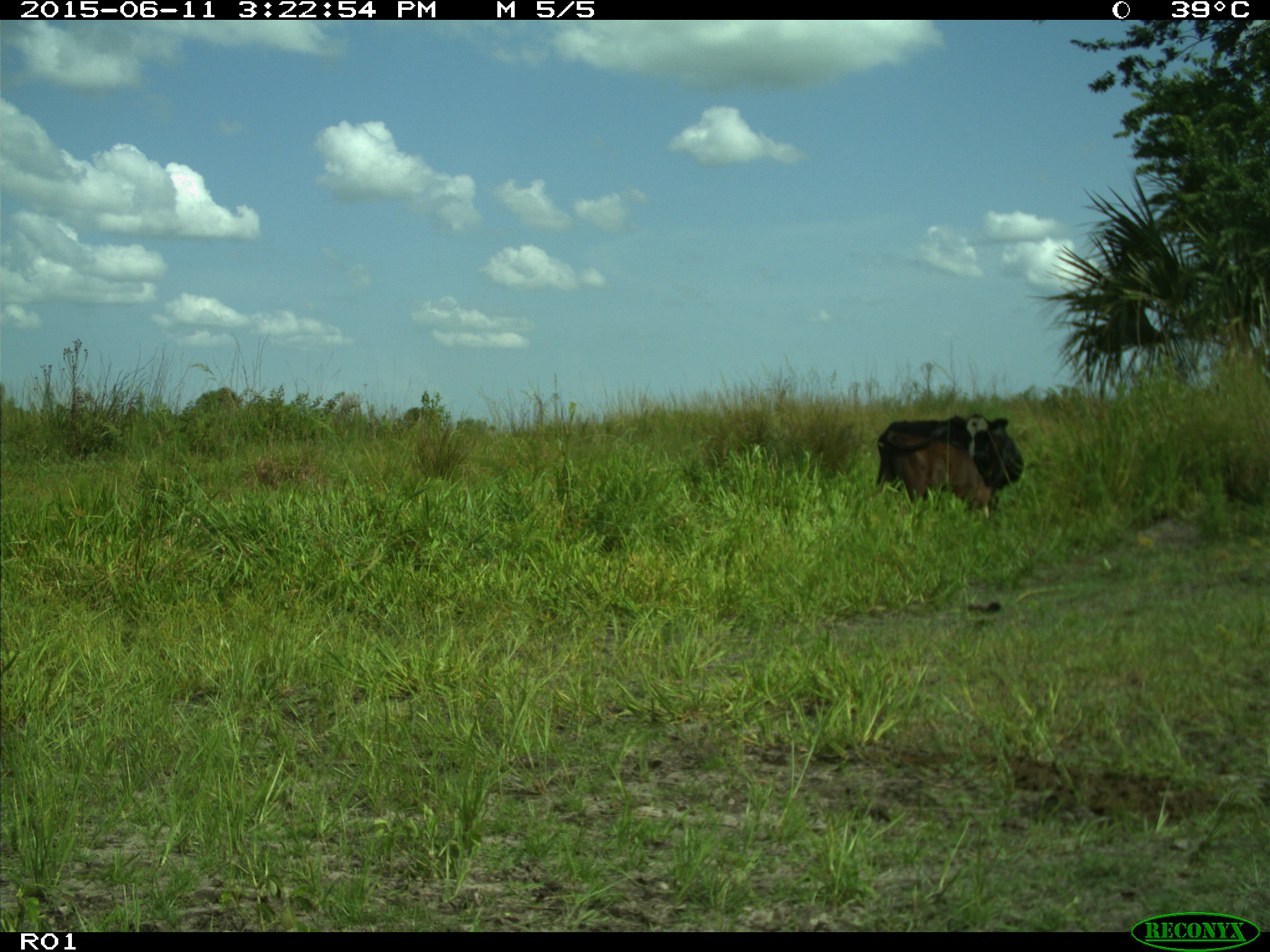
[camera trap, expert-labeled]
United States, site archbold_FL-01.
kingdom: Animalia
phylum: Chordata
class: Mammalia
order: Artiodactyla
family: Bovidae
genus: Bos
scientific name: Bos taurus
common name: domestic cow